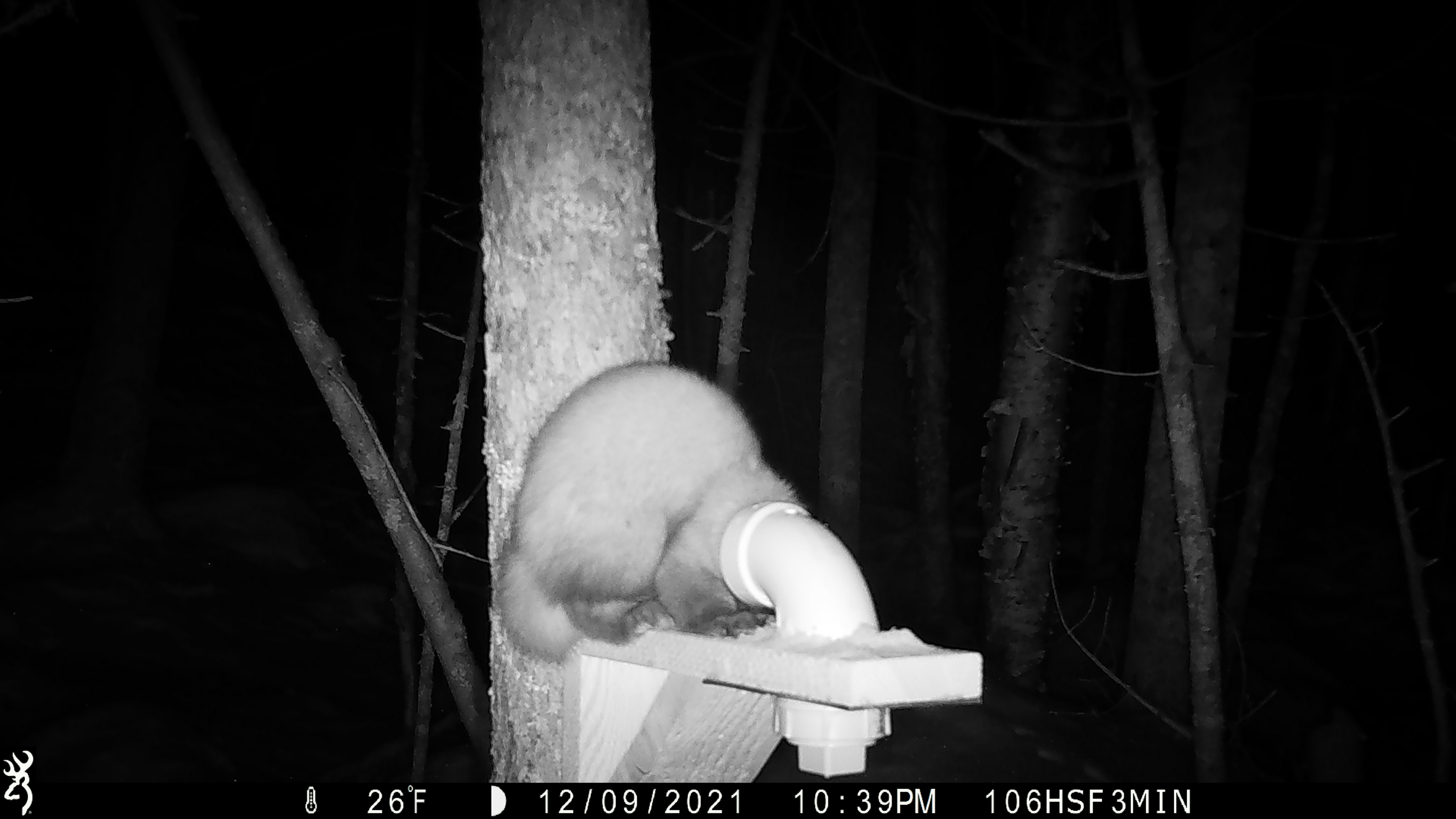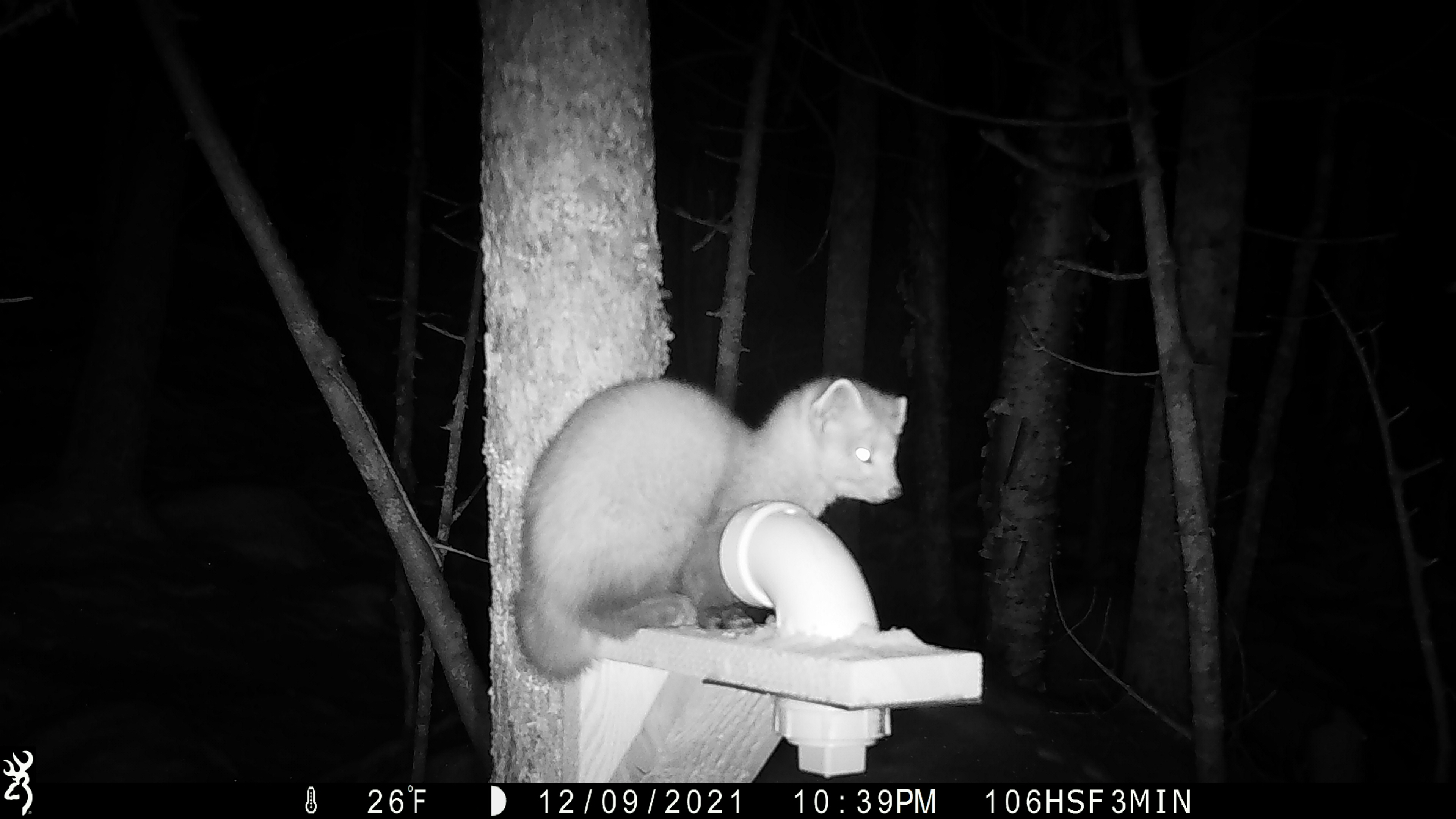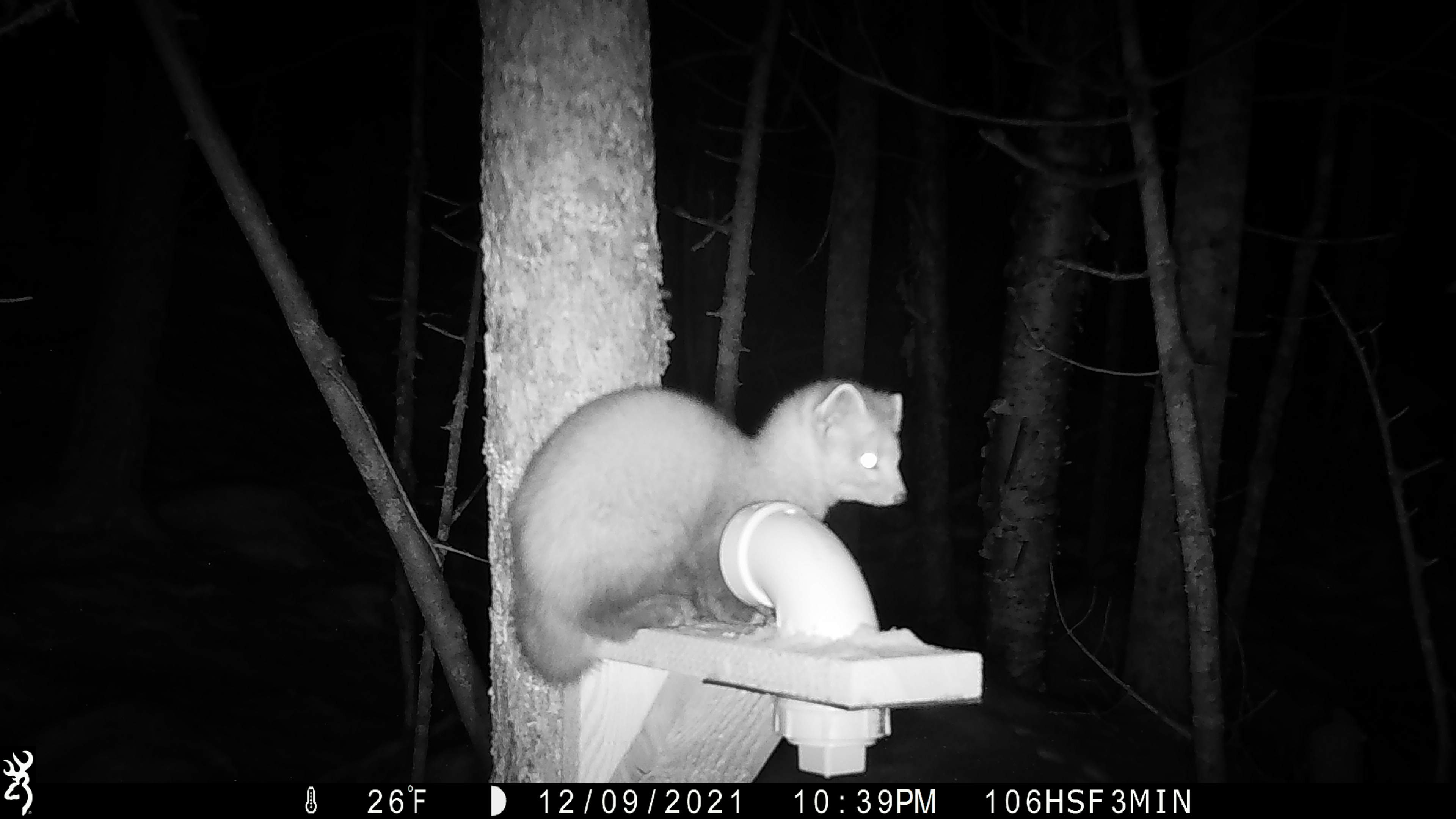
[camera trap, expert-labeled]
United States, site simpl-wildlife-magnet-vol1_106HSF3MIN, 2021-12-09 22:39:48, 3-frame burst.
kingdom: Animalia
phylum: Chordata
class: Mammalia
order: Carnivora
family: Mustelidae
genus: Martes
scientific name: Martes americana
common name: american marten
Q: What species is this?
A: American marten (Martes americana).